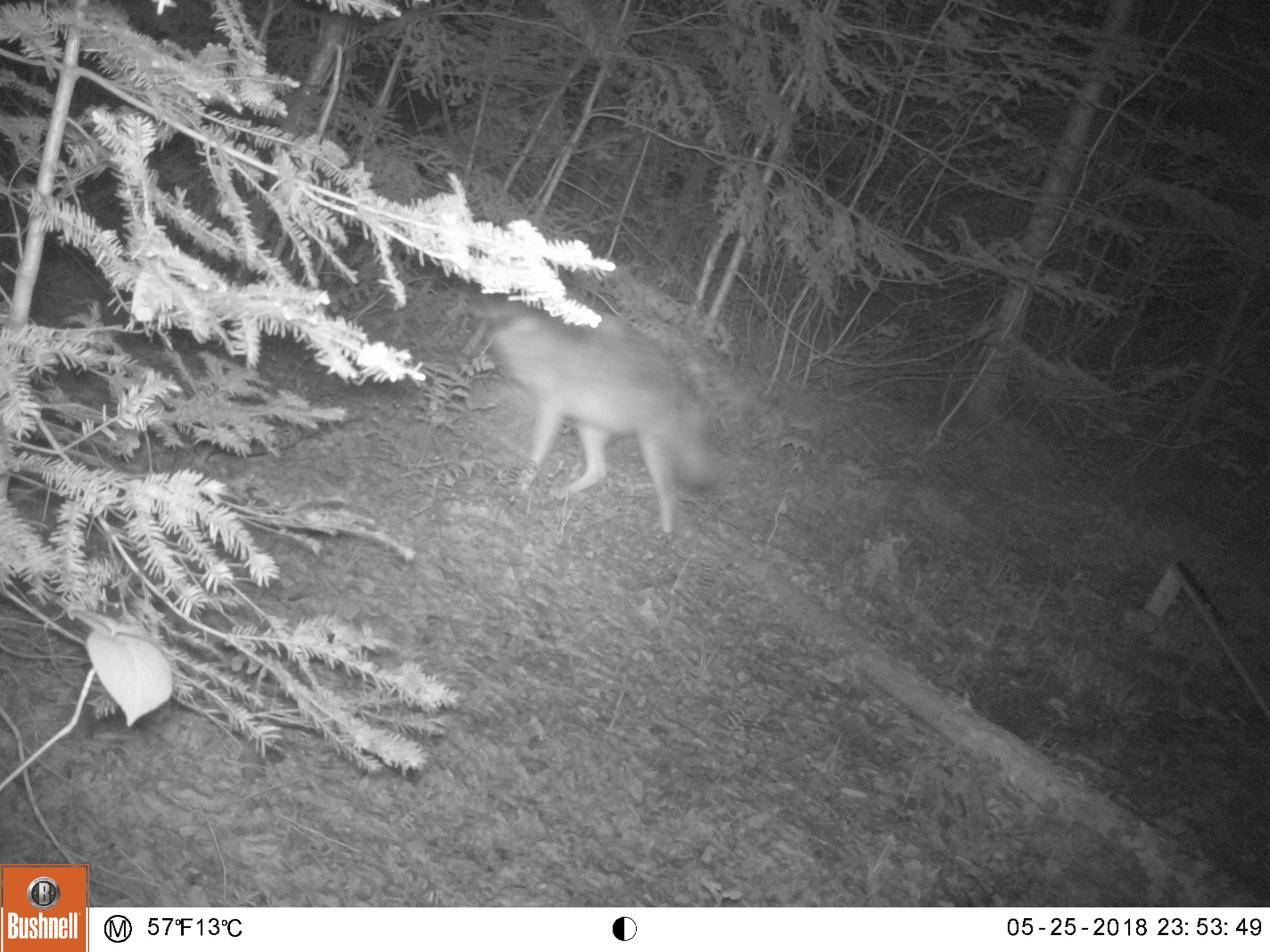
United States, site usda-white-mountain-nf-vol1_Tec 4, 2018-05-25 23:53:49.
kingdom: Animalia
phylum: Chordata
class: Mammalia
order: Carnivora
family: Canidae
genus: Canis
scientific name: Canis latrans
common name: coyote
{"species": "coyote (Canis latrans)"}